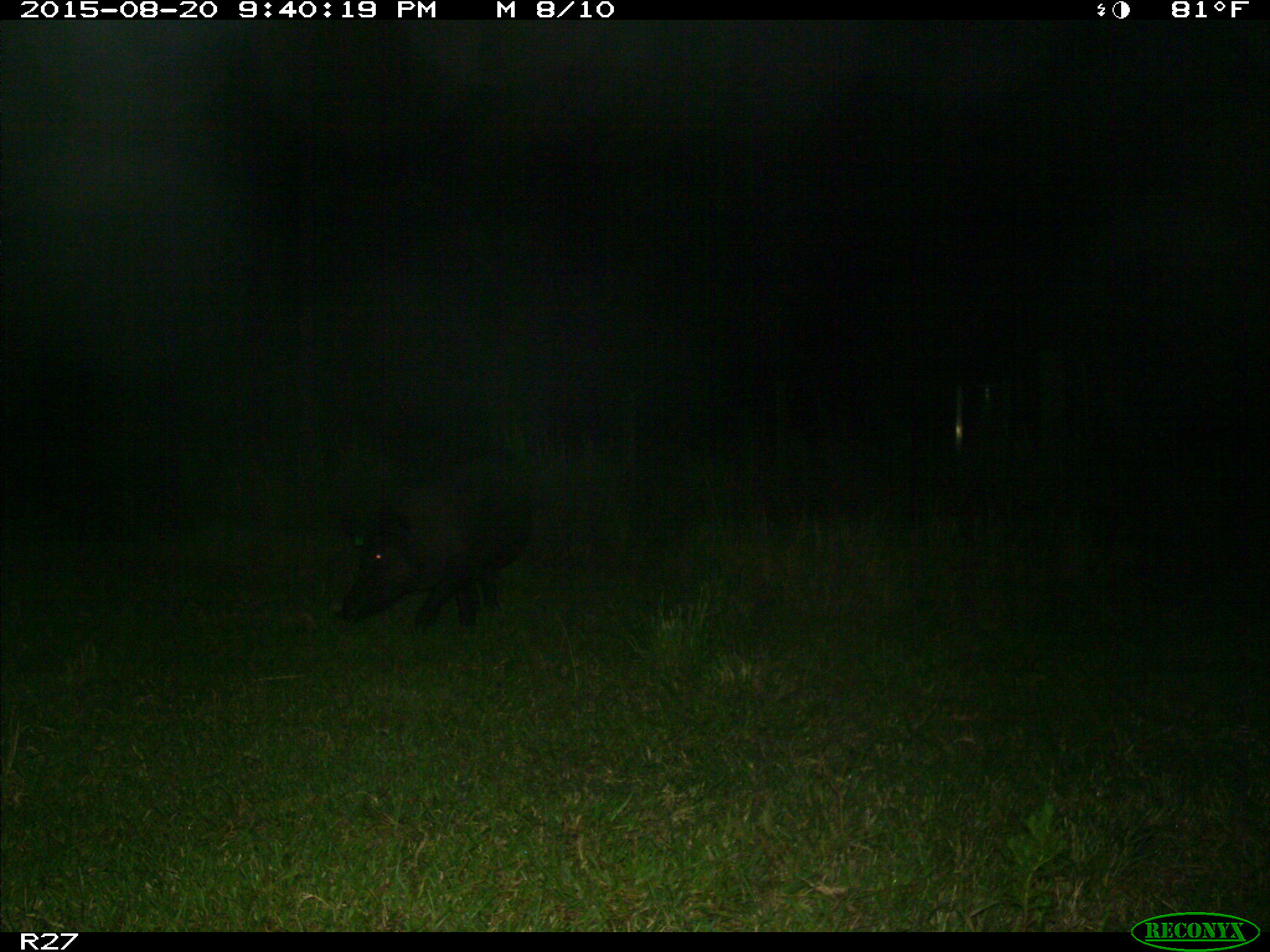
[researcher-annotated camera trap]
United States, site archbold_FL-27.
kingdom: Animalia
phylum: Chordata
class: Mammalia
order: Artiodactyla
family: Suidae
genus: Sus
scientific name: Sus scrofa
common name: wild boar